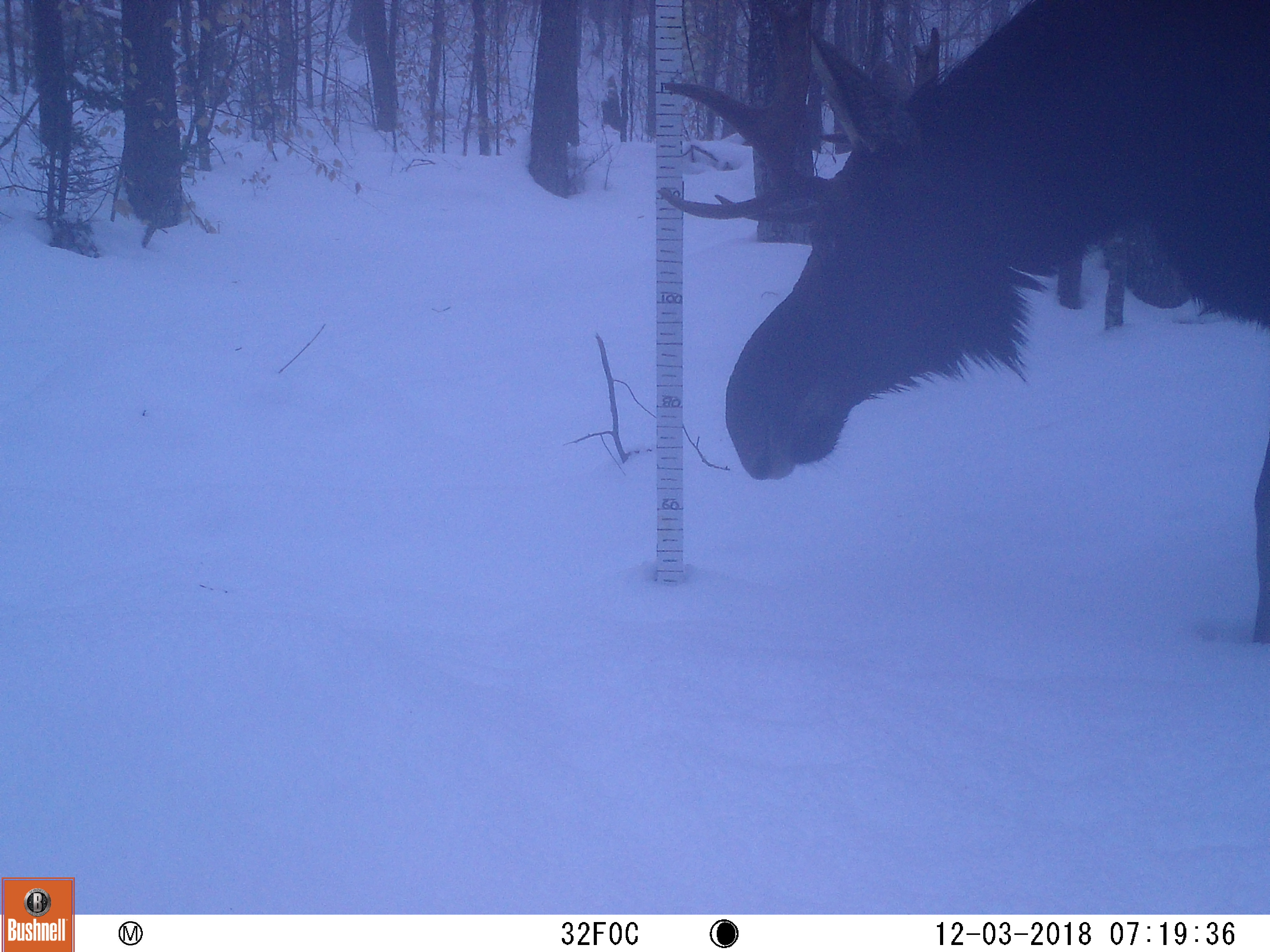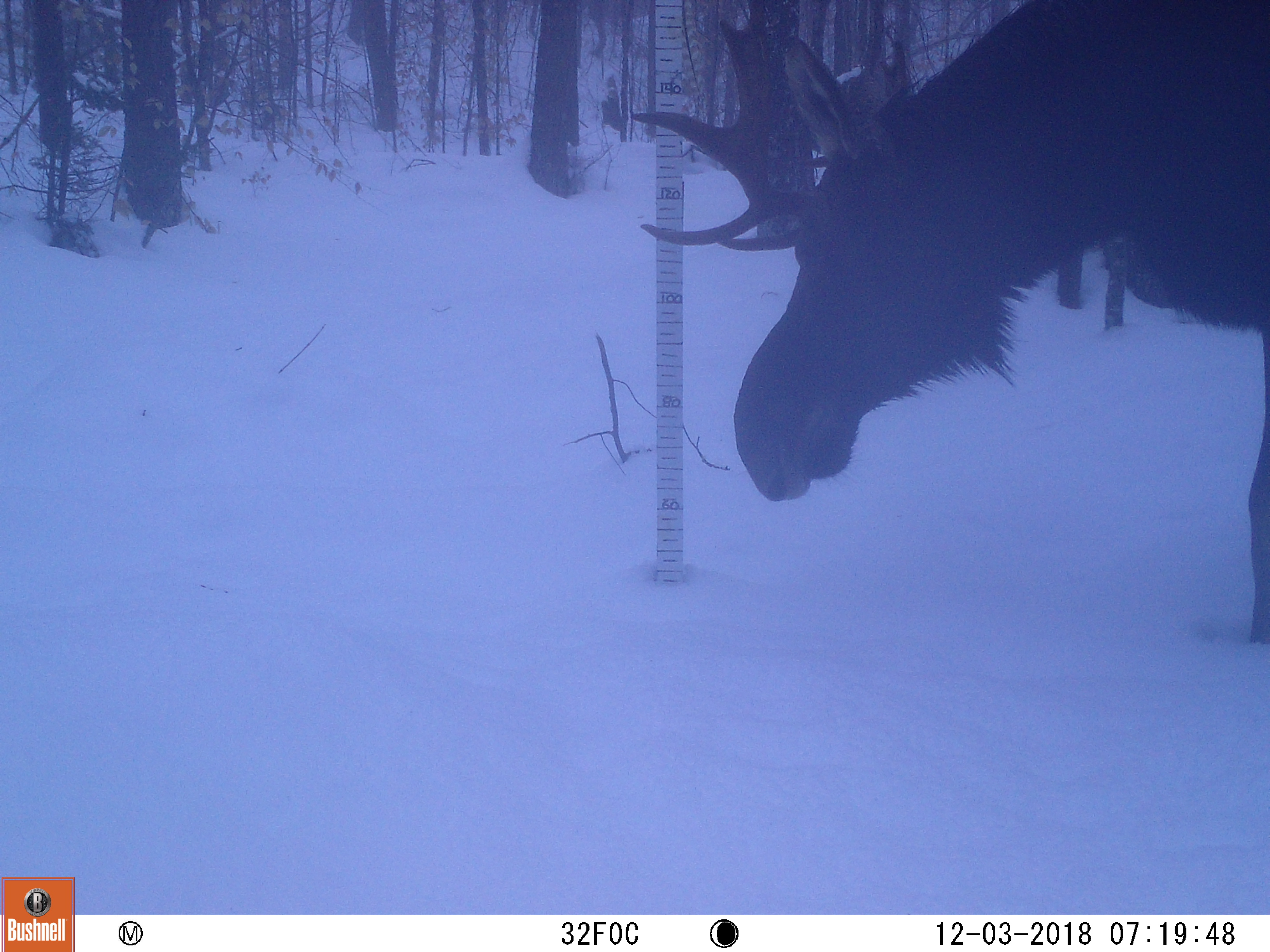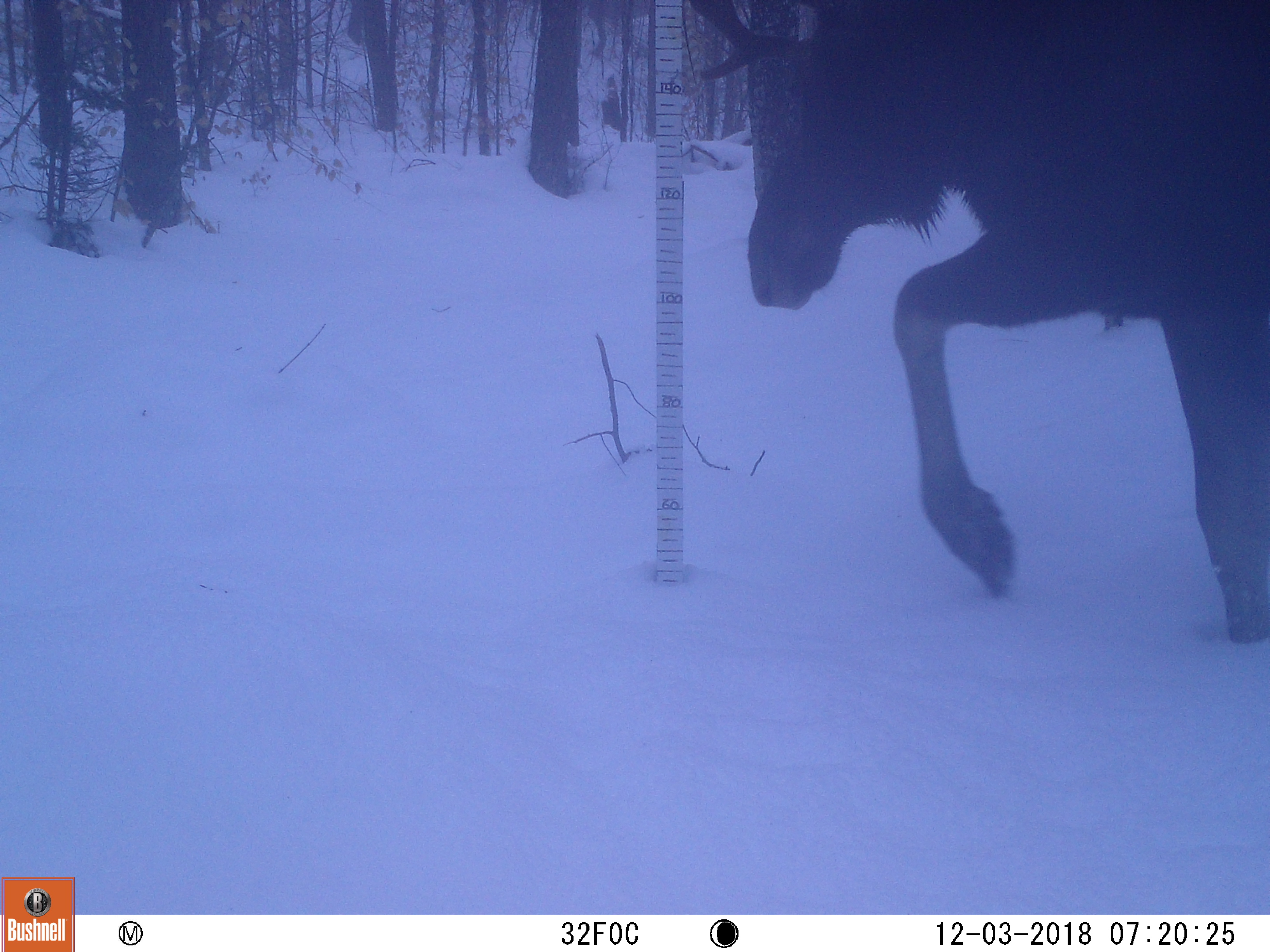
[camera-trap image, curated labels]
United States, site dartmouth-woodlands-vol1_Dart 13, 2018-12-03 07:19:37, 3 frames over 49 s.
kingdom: Animalia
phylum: Chordata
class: Mammalia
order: Artiodactyla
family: Cervidae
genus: Alces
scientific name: Alces alces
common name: moose